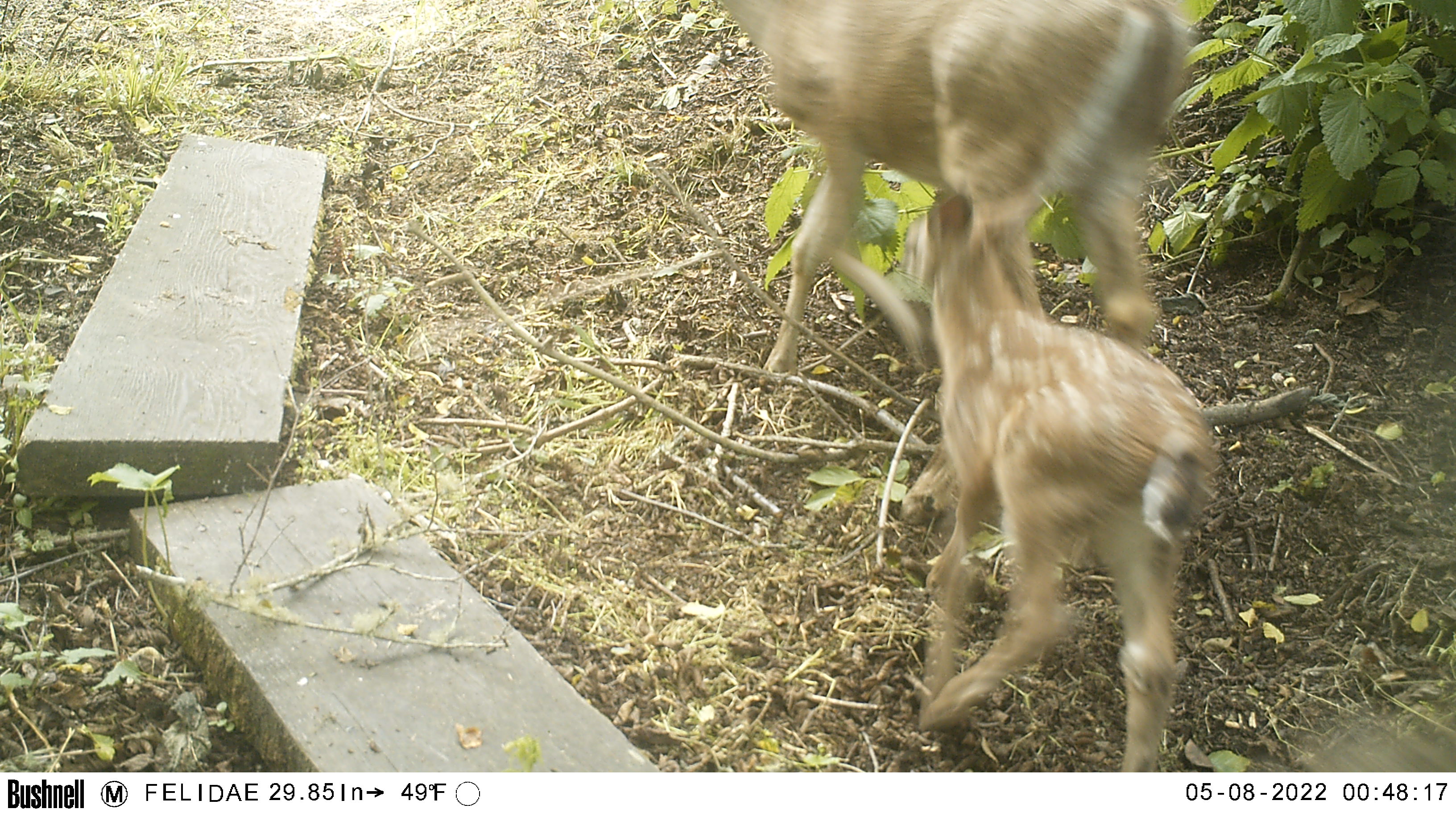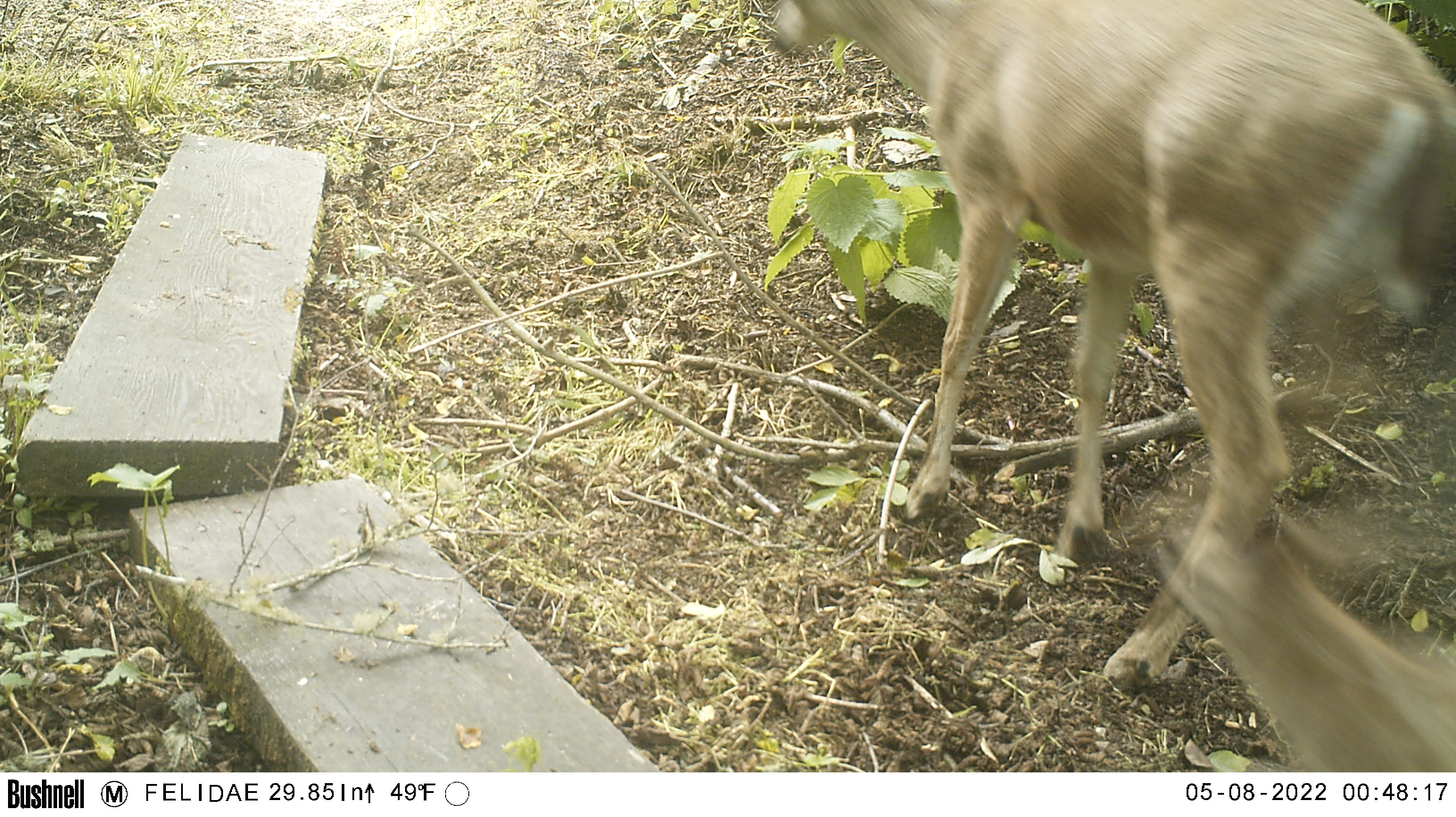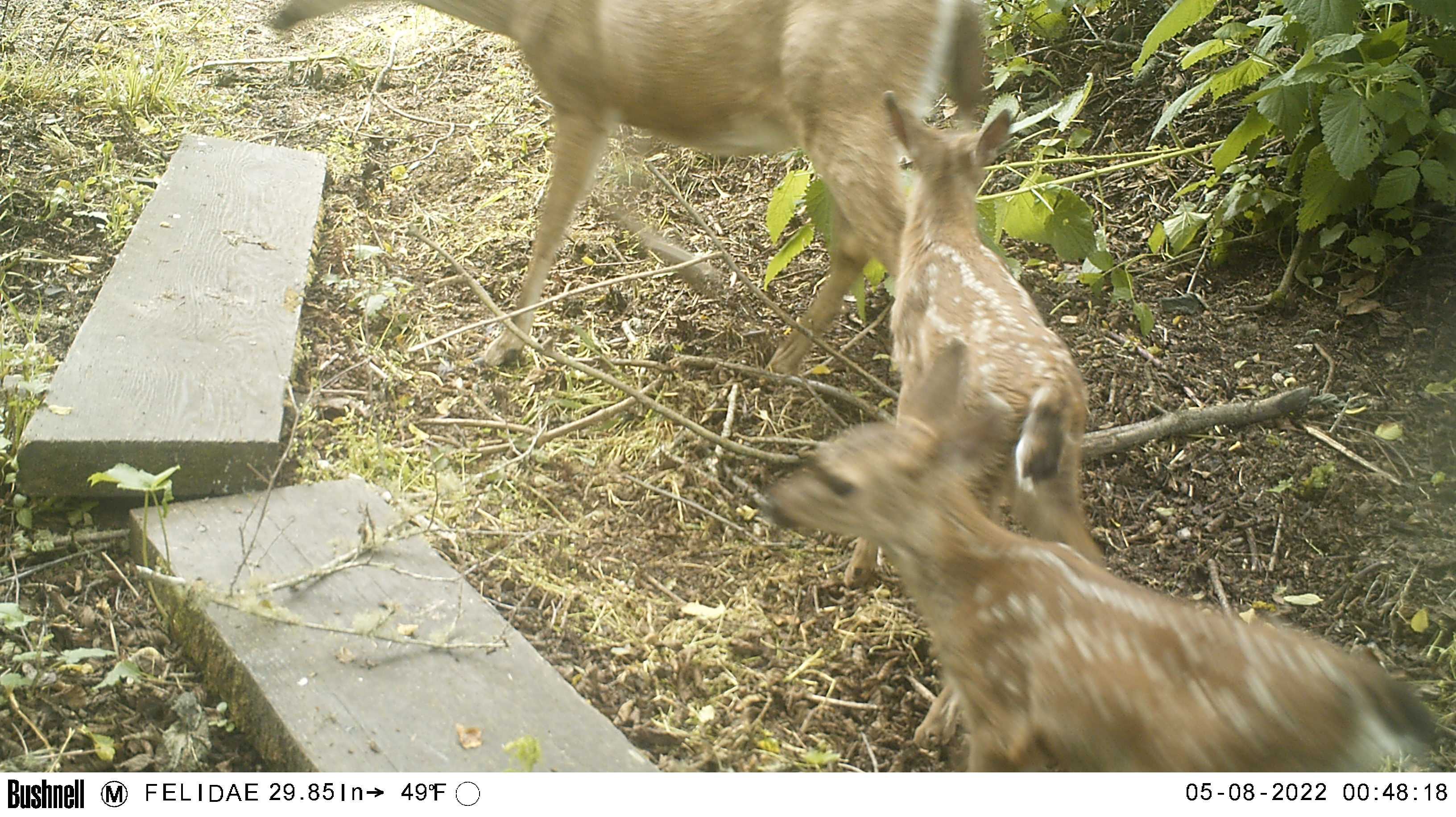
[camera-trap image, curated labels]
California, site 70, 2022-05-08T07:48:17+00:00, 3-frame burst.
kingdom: Animalia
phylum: Chordata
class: Mammalia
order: Artiodactyla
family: Cervidae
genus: Odocoileus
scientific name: Odocoileus hemionus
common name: mule deer